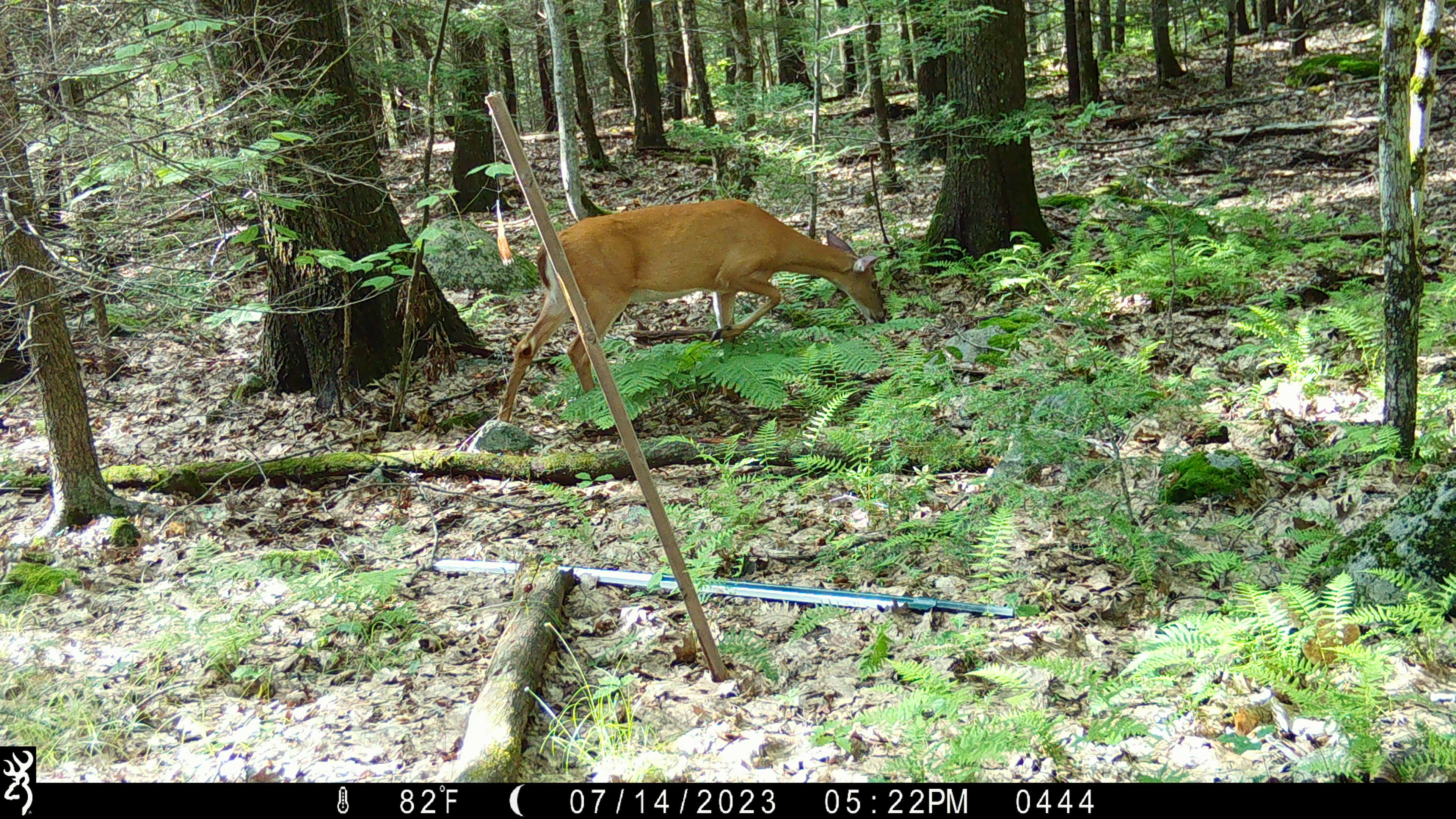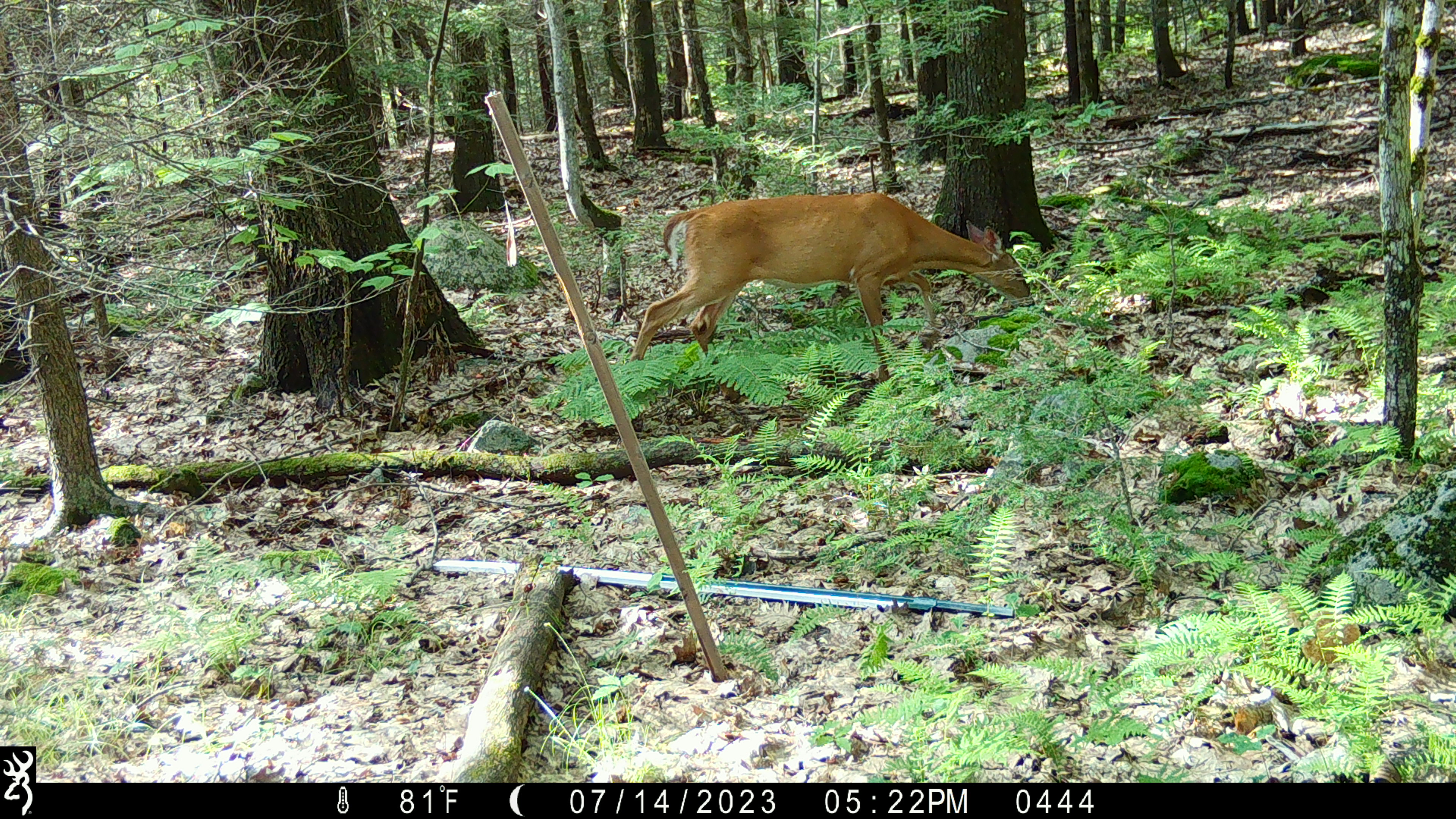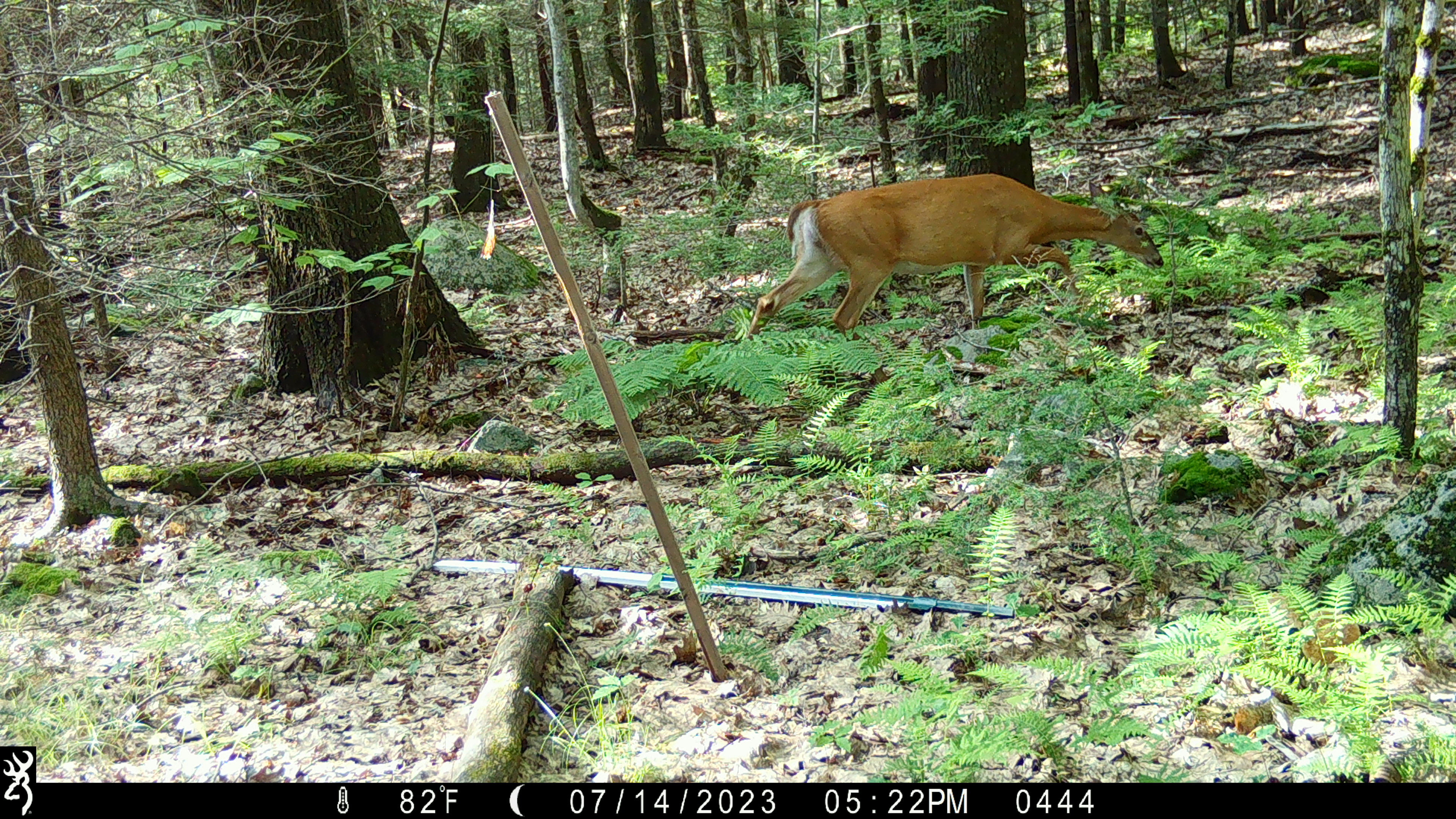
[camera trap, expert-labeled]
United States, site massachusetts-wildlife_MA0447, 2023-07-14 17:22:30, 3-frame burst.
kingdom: Animalia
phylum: Chordata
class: Mammalia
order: Artiodactyla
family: Cervidae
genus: Odocoileus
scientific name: Odocoileus virginianus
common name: white-tailed deer